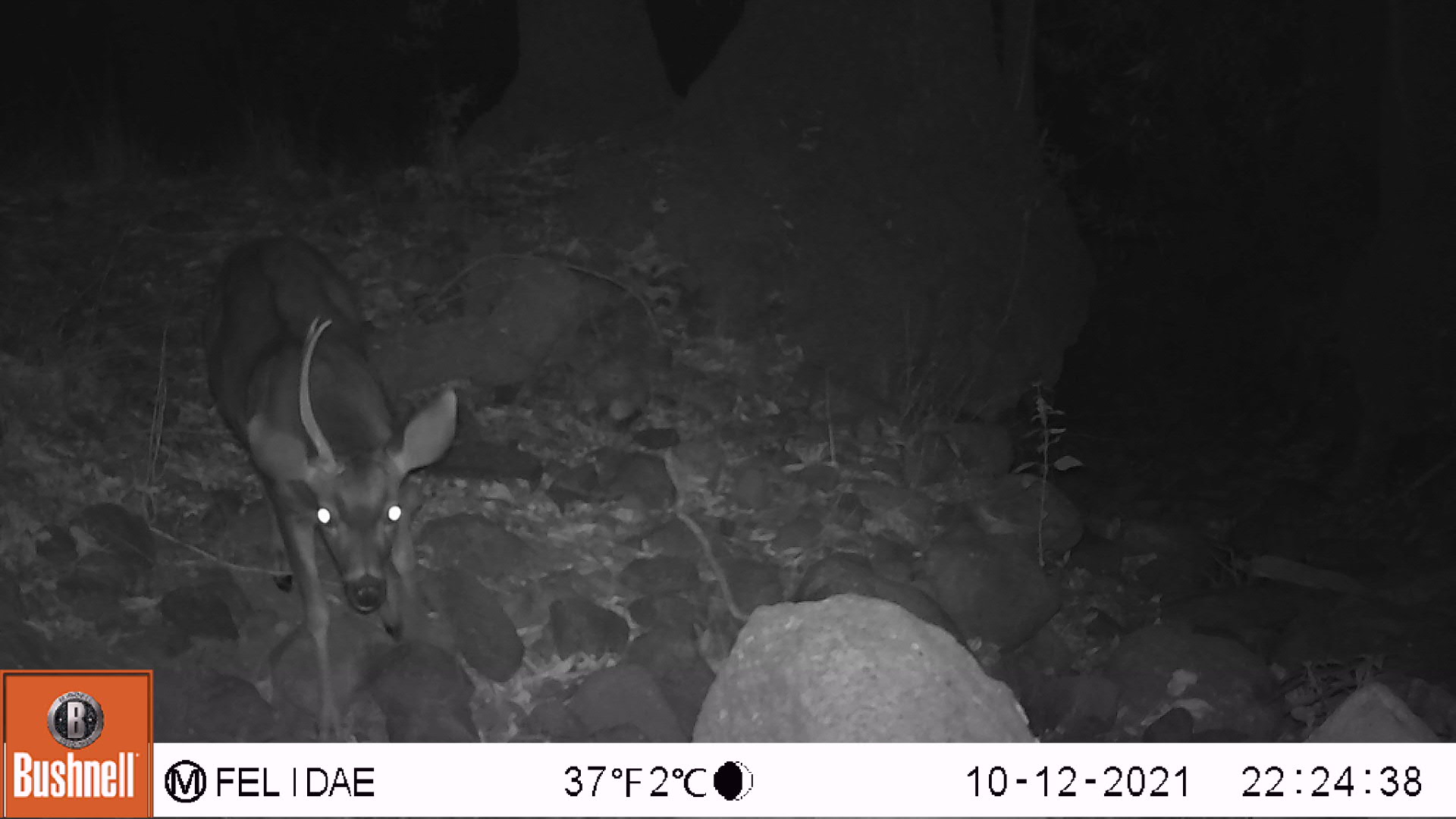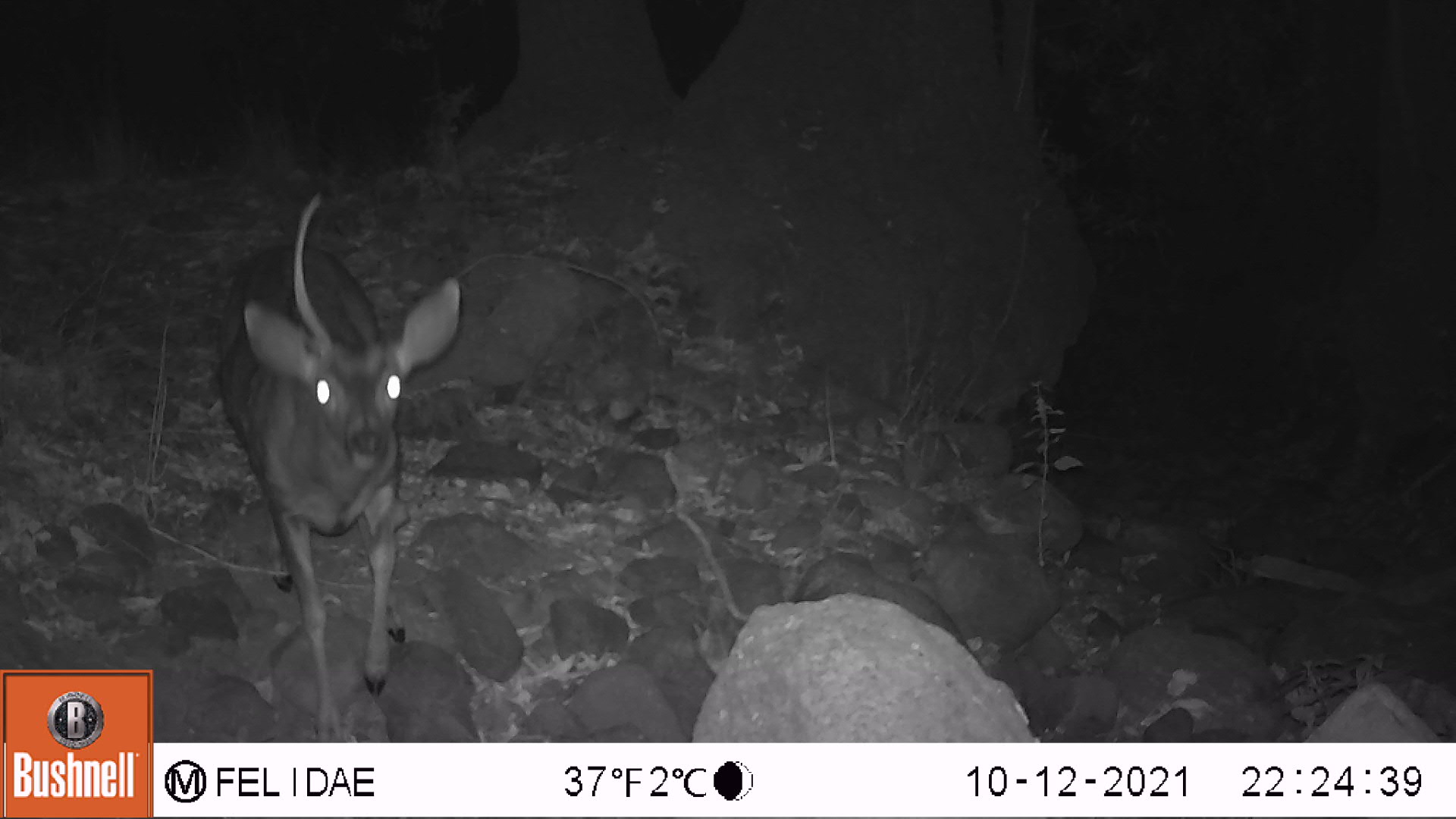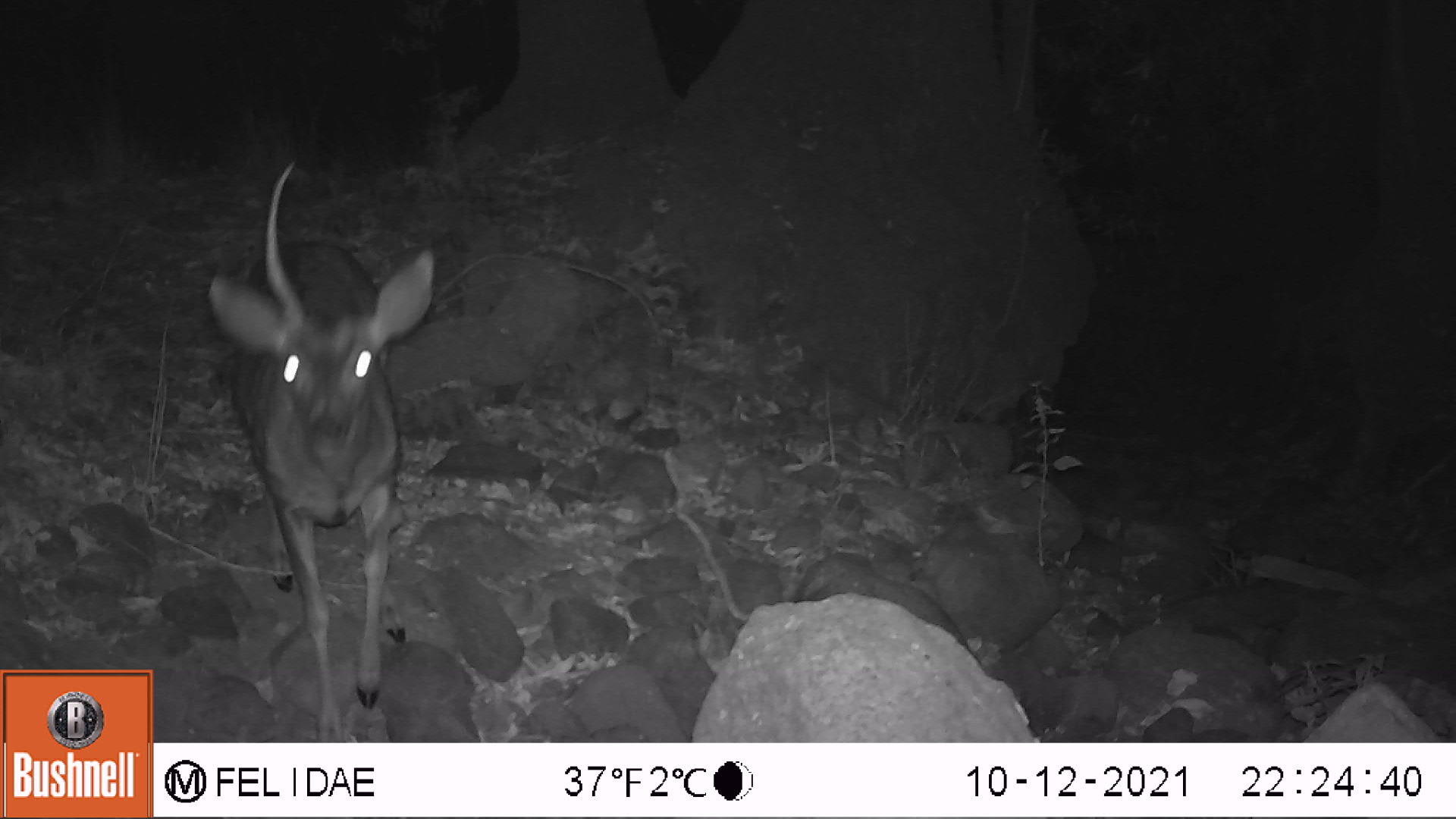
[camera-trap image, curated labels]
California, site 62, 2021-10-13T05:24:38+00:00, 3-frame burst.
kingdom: Animalia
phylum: Chordata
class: Mammalia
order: Artiodactyla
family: Cervidae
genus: Odocoileus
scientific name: Odocoileus hemionus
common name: mule deer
Mule deer (Odocoileus hemionus).